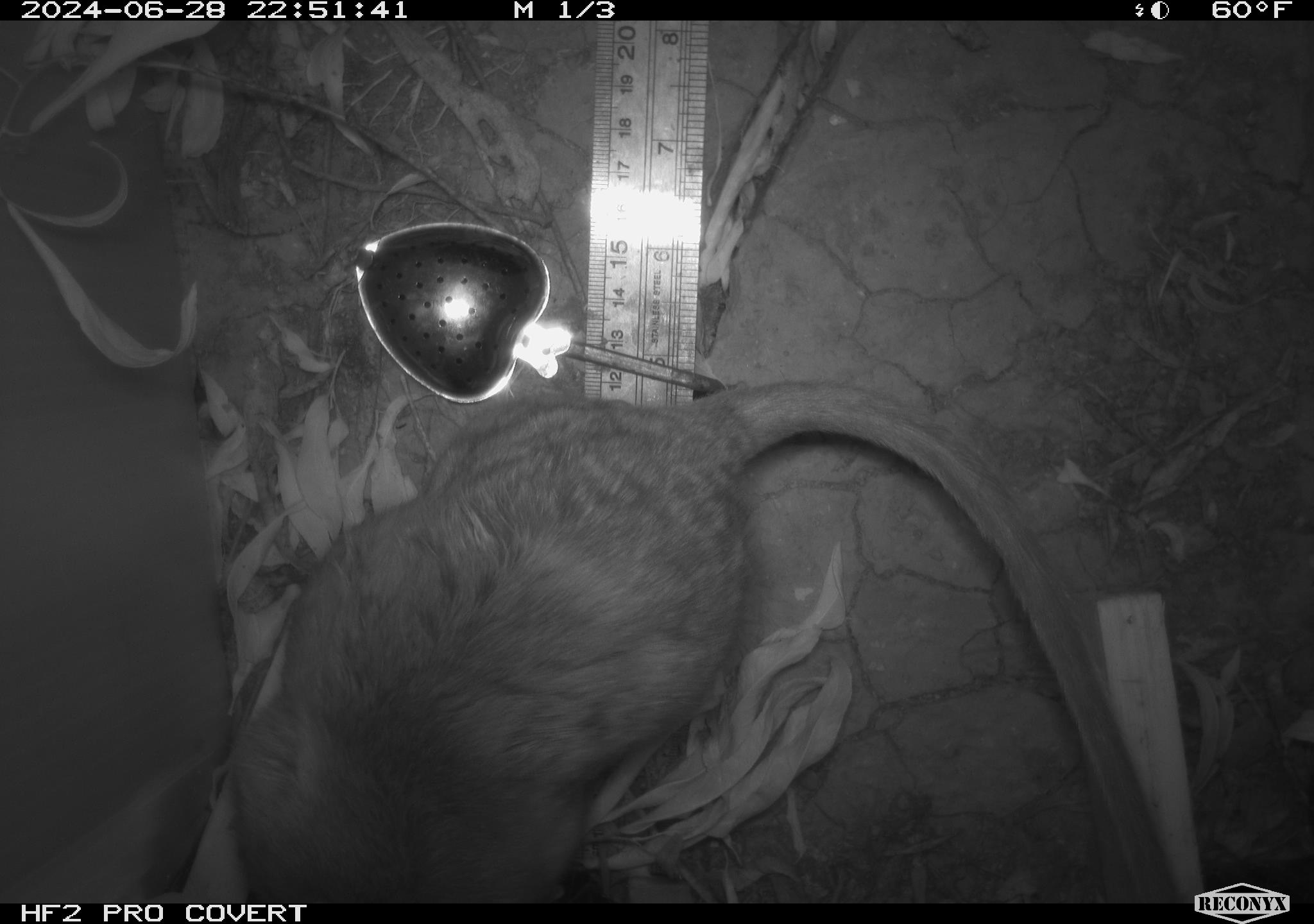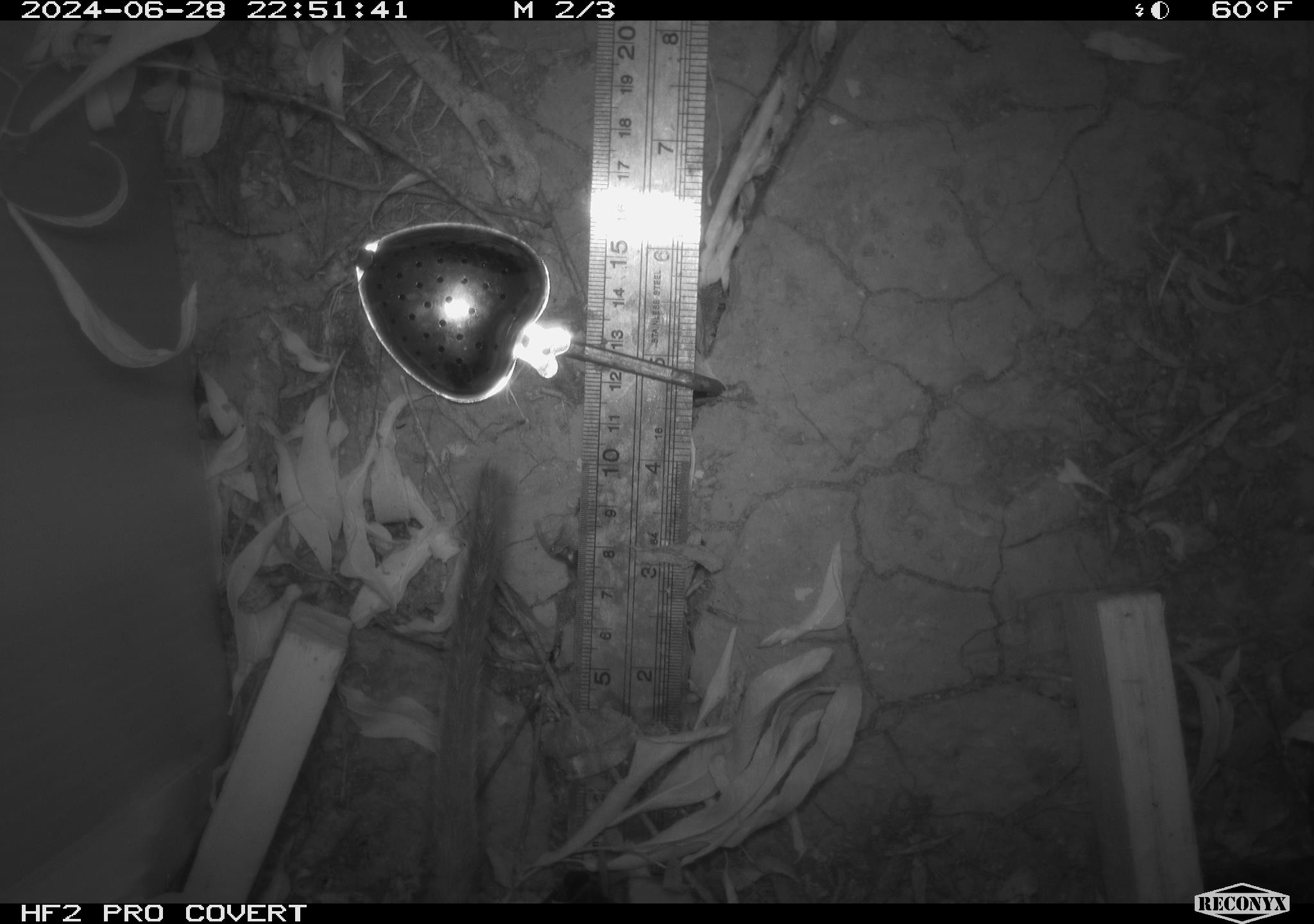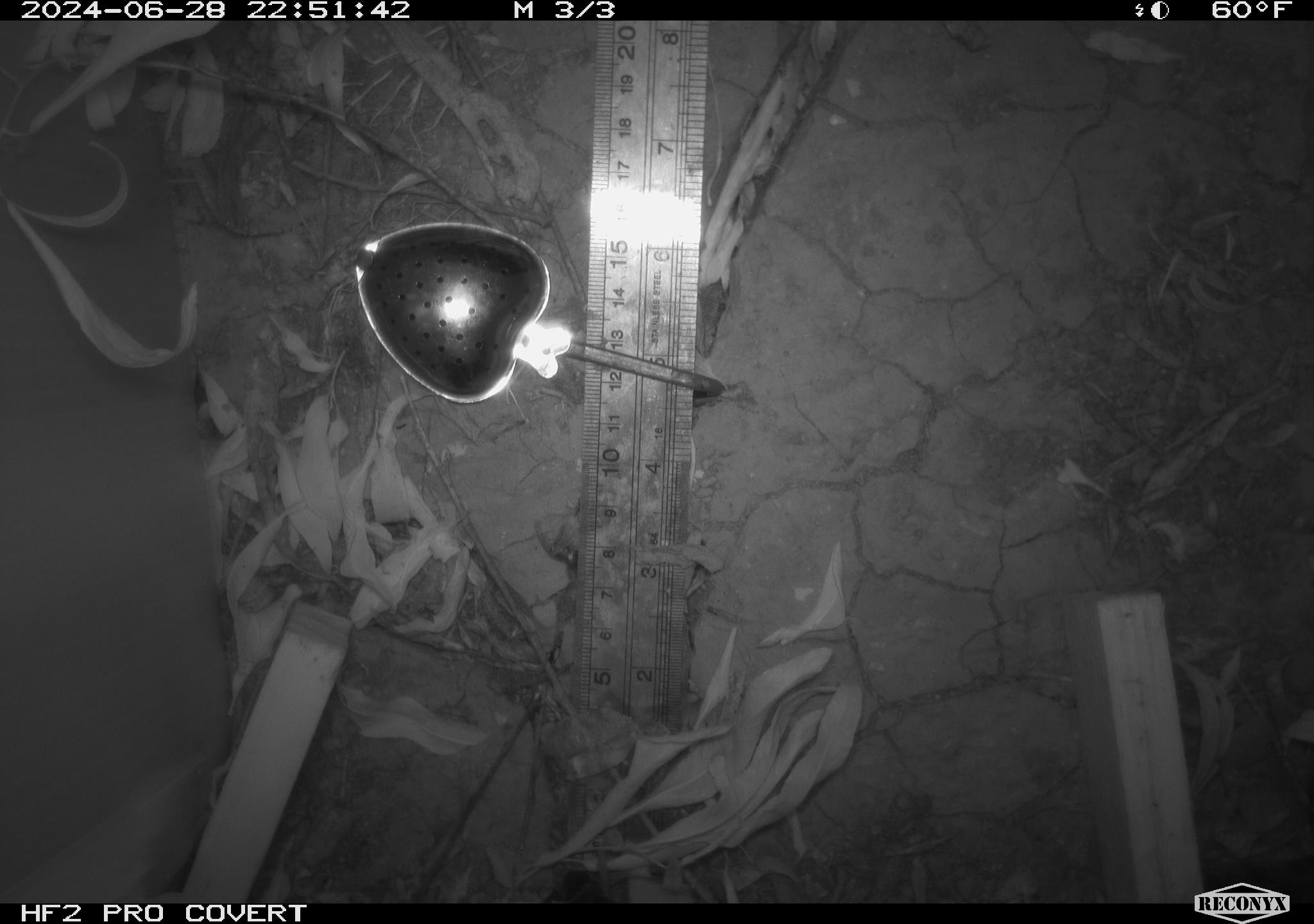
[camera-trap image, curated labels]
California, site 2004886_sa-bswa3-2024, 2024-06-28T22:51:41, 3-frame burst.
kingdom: Animalia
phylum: Chordata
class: Mammalia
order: Rodentia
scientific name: Rodentia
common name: woodrat or rat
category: woodrat or rat species